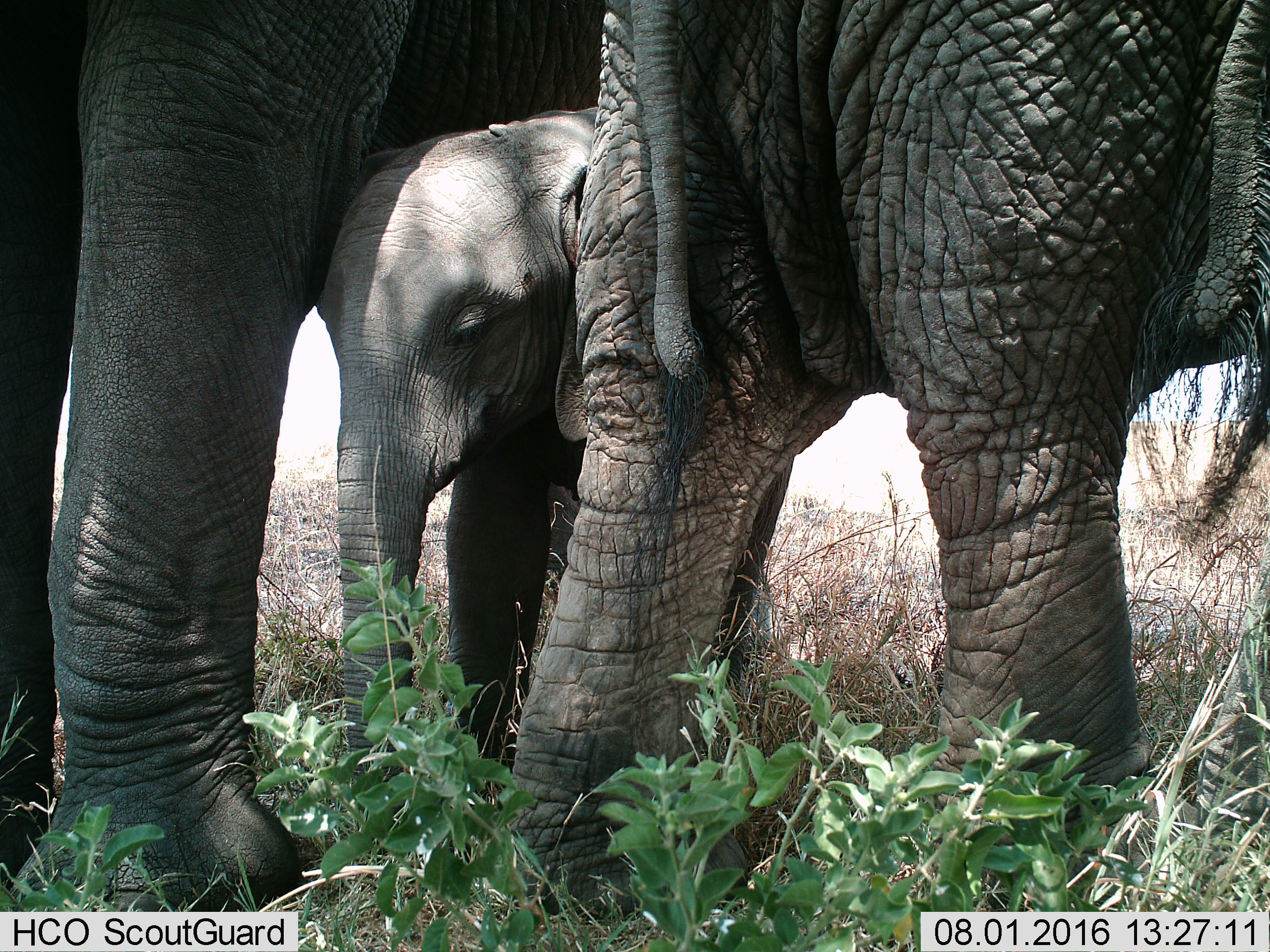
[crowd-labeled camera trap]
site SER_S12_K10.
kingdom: Animalia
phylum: Chordata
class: Mammalia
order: Proboscidea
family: Elephantidae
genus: Loxodonta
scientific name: Loxodonta africana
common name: african bush elephant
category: elephant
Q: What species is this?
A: Elephant (african bush elephant) (Loxodonta africana).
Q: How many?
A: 3.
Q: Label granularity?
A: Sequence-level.